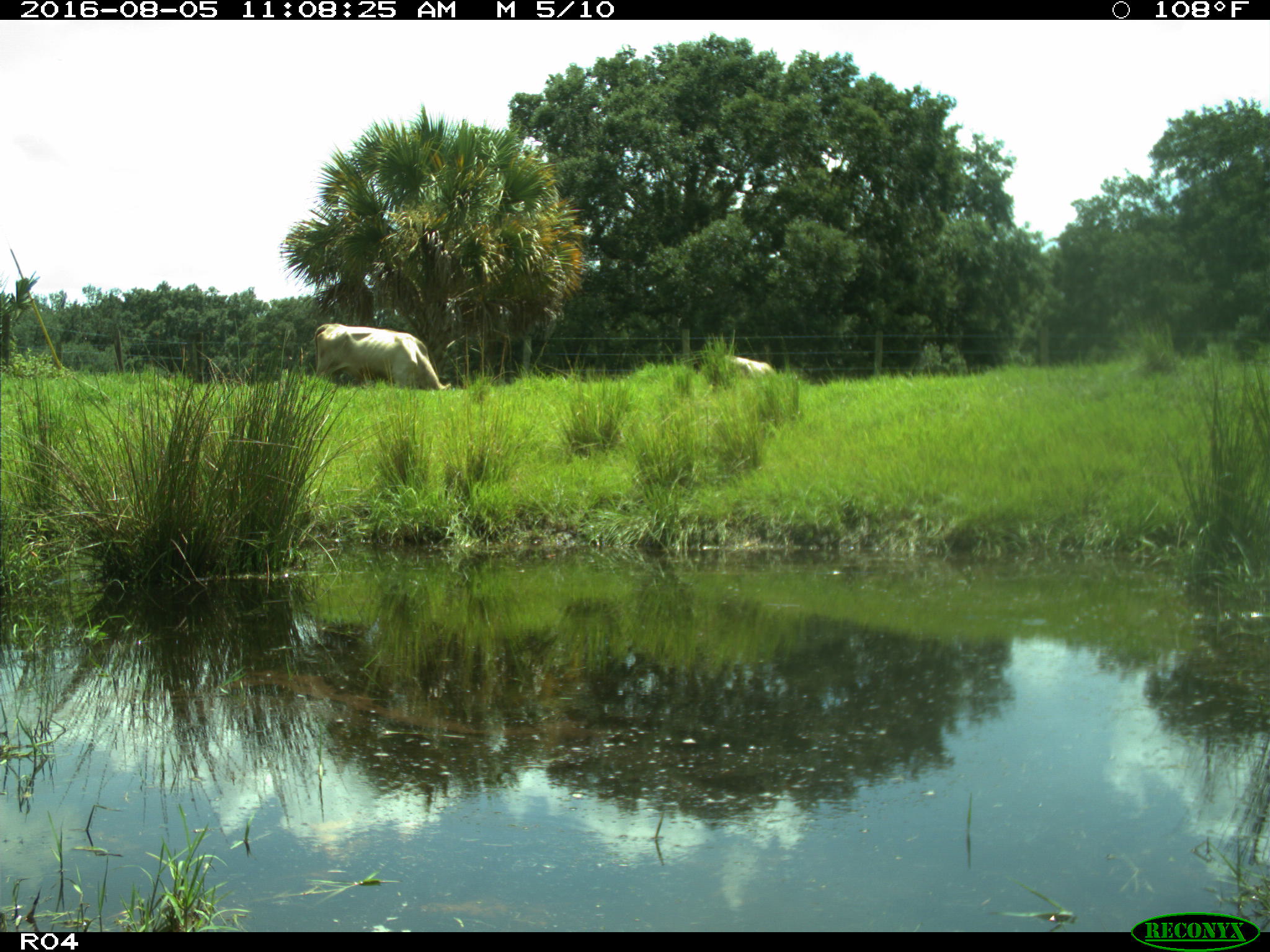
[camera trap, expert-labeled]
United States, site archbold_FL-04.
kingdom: Animalia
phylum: Chordata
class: Mammalia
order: Artiodactyla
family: Bovidae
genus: Bos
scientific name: Bos taurus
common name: domestic cow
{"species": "Bos taurus (domestic cow)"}